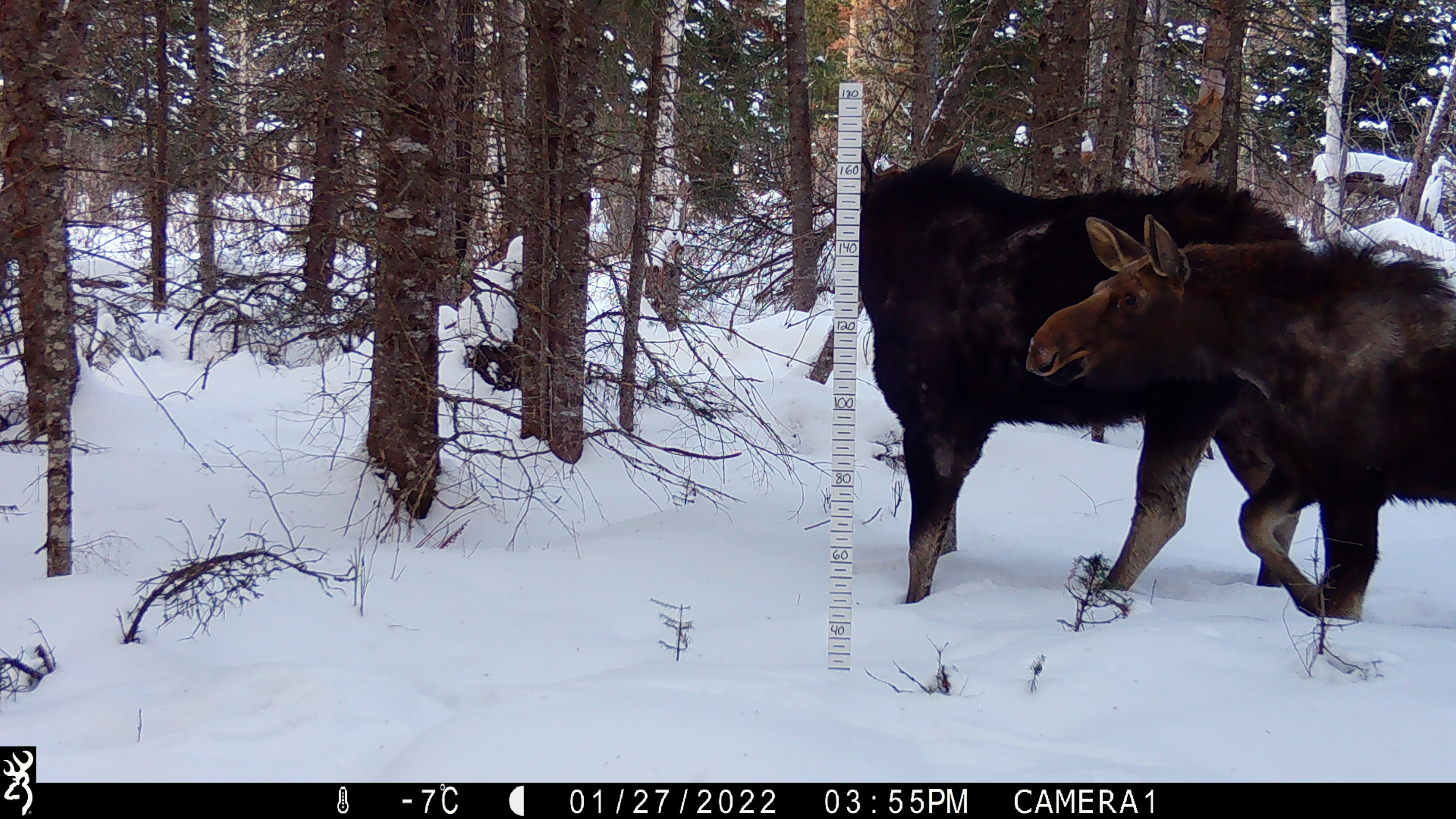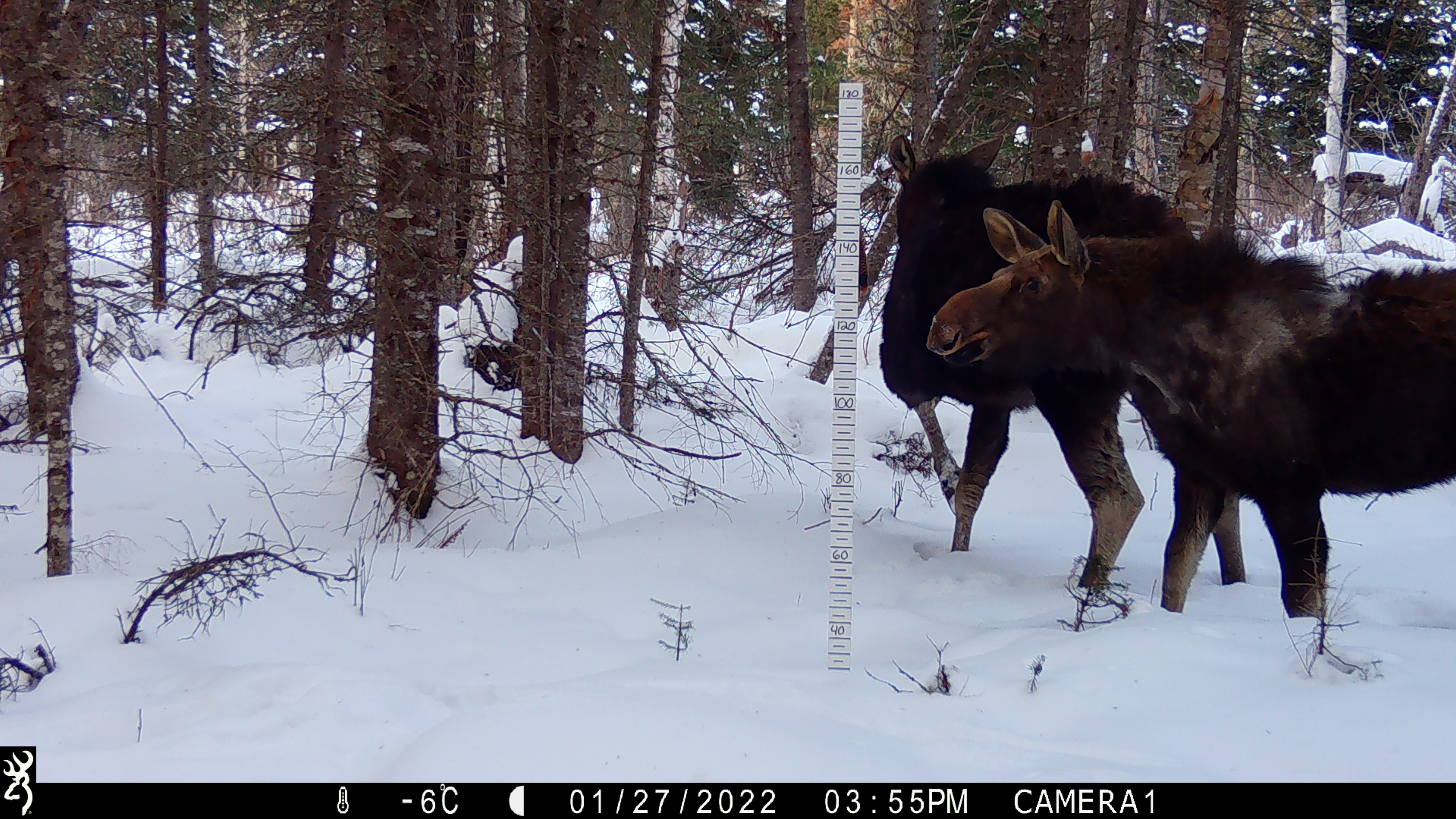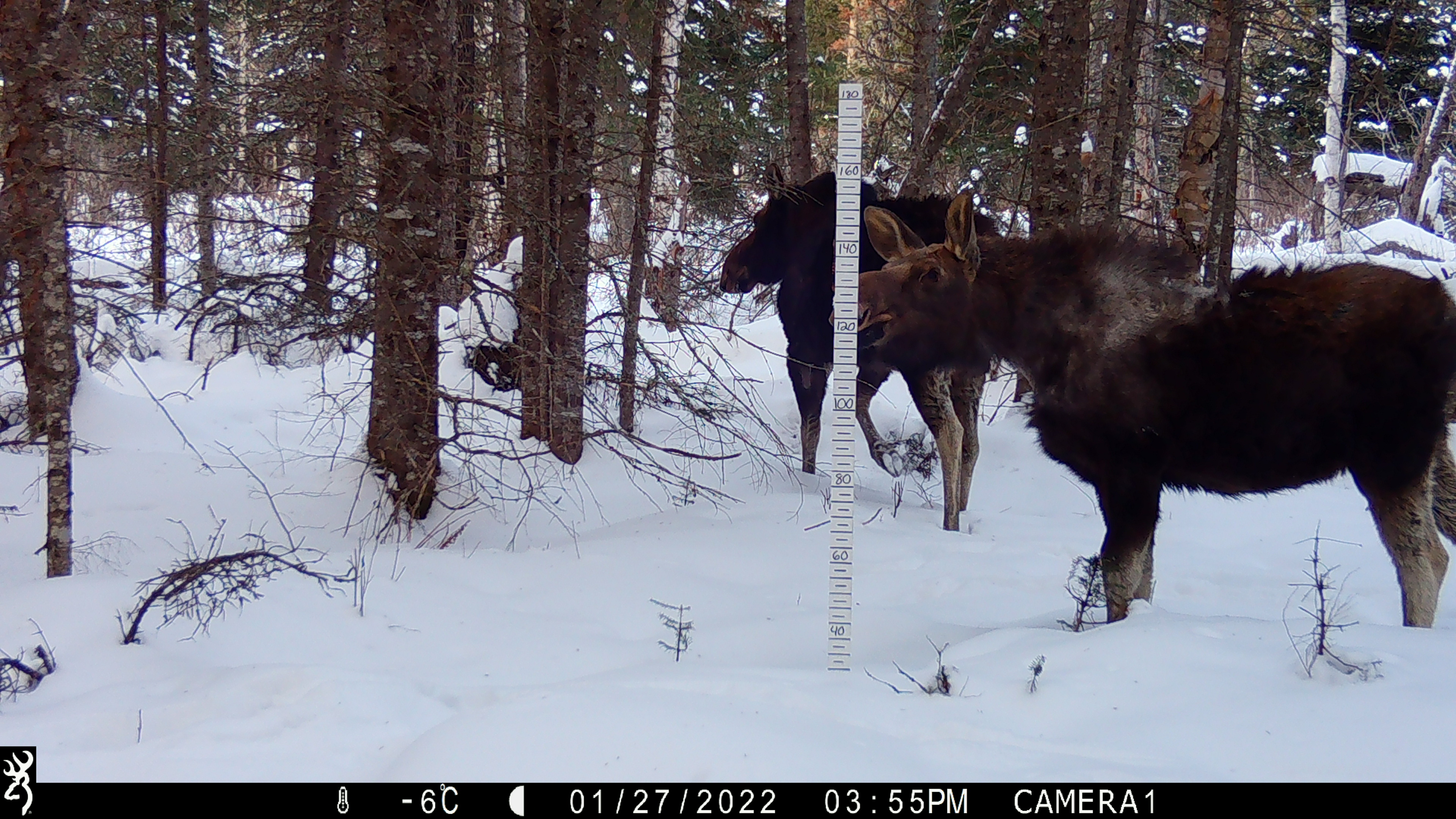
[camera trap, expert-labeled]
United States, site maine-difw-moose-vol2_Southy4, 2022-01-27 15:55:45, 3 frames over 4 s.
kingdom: Animalia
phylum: Chordata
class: Mammalia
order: Artiodactyla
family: Cervidae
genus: Alces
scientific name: Alces alces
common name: moose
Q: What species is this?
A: Moose (Alces alces).